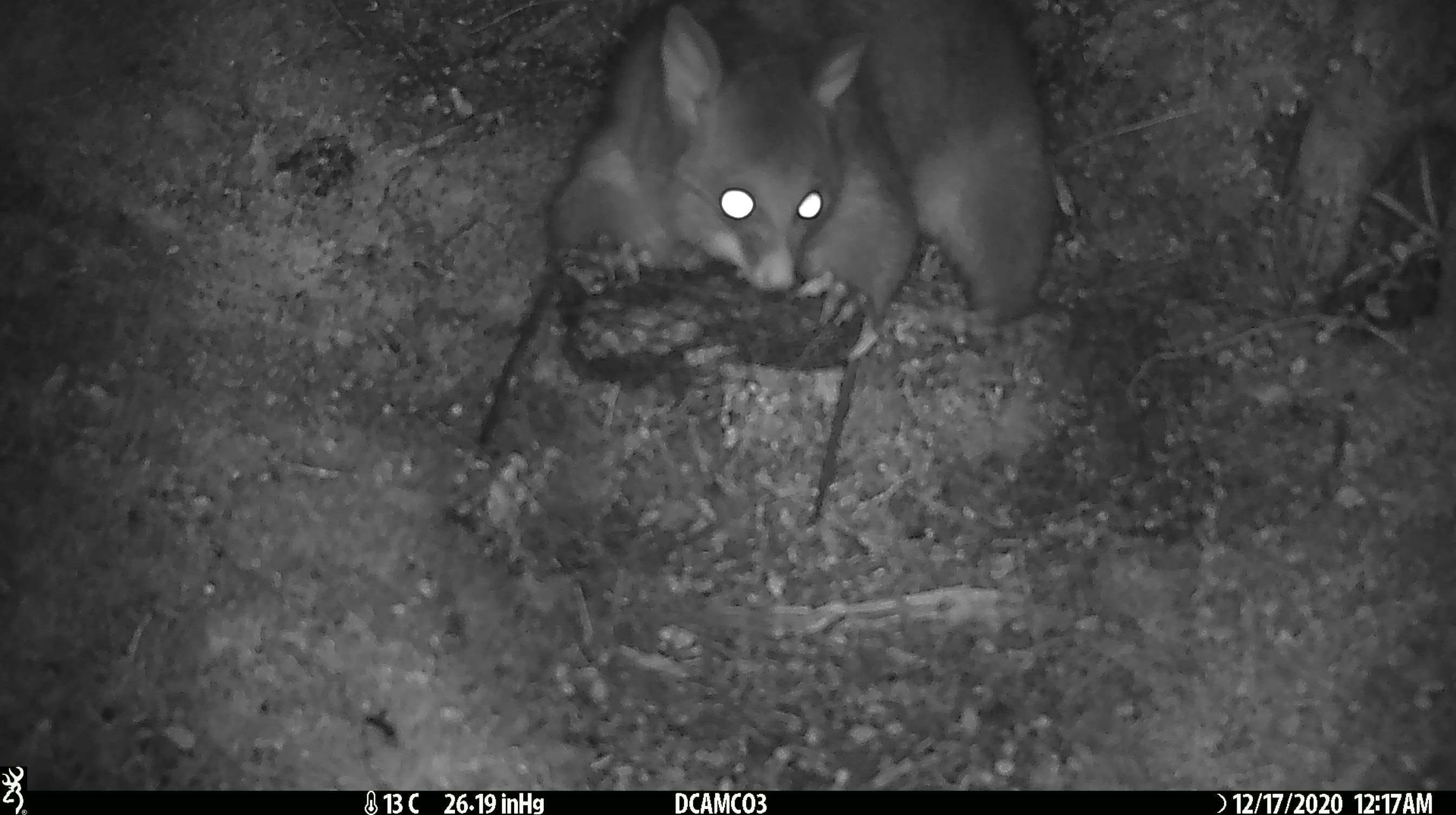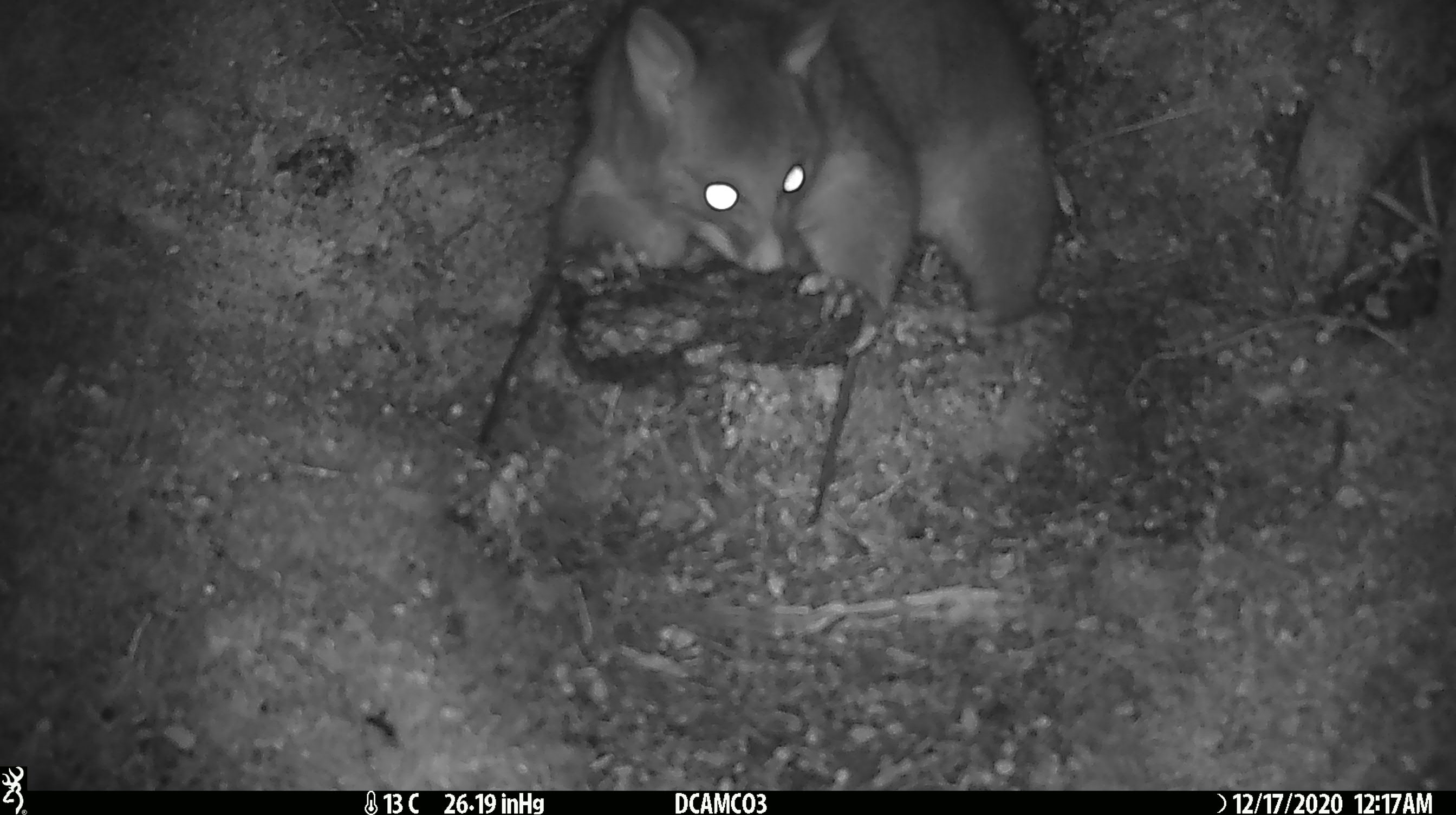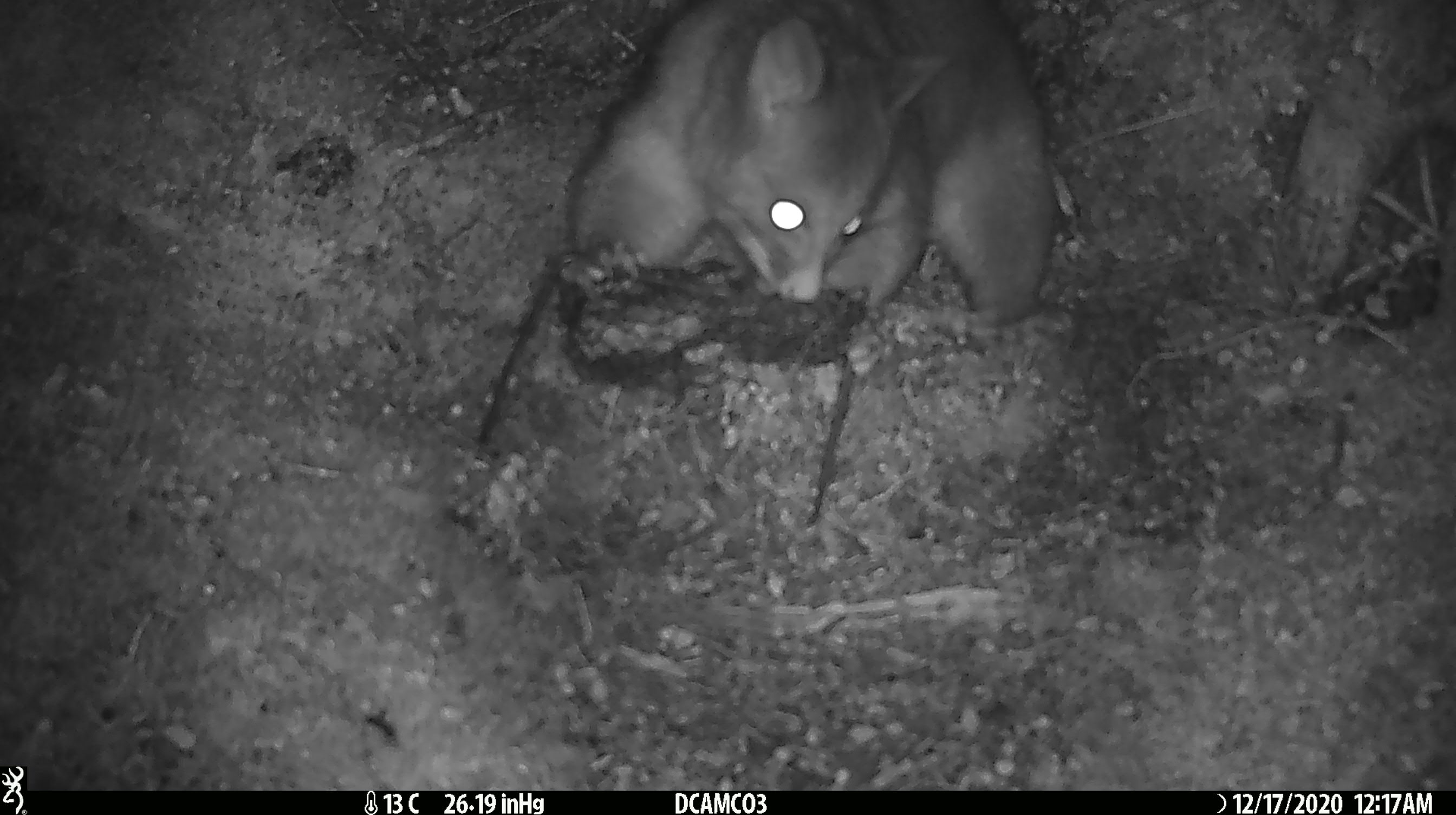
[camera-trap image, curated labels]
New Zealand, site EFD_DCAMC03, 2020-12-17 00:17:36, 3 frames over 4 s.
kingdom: Animalia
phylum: Chordata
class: Mammalia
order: Diprotodontia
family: Phalangeridae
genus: Trichosurus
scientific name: Trichosurus vulpecula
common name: common brushtail possum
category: possum